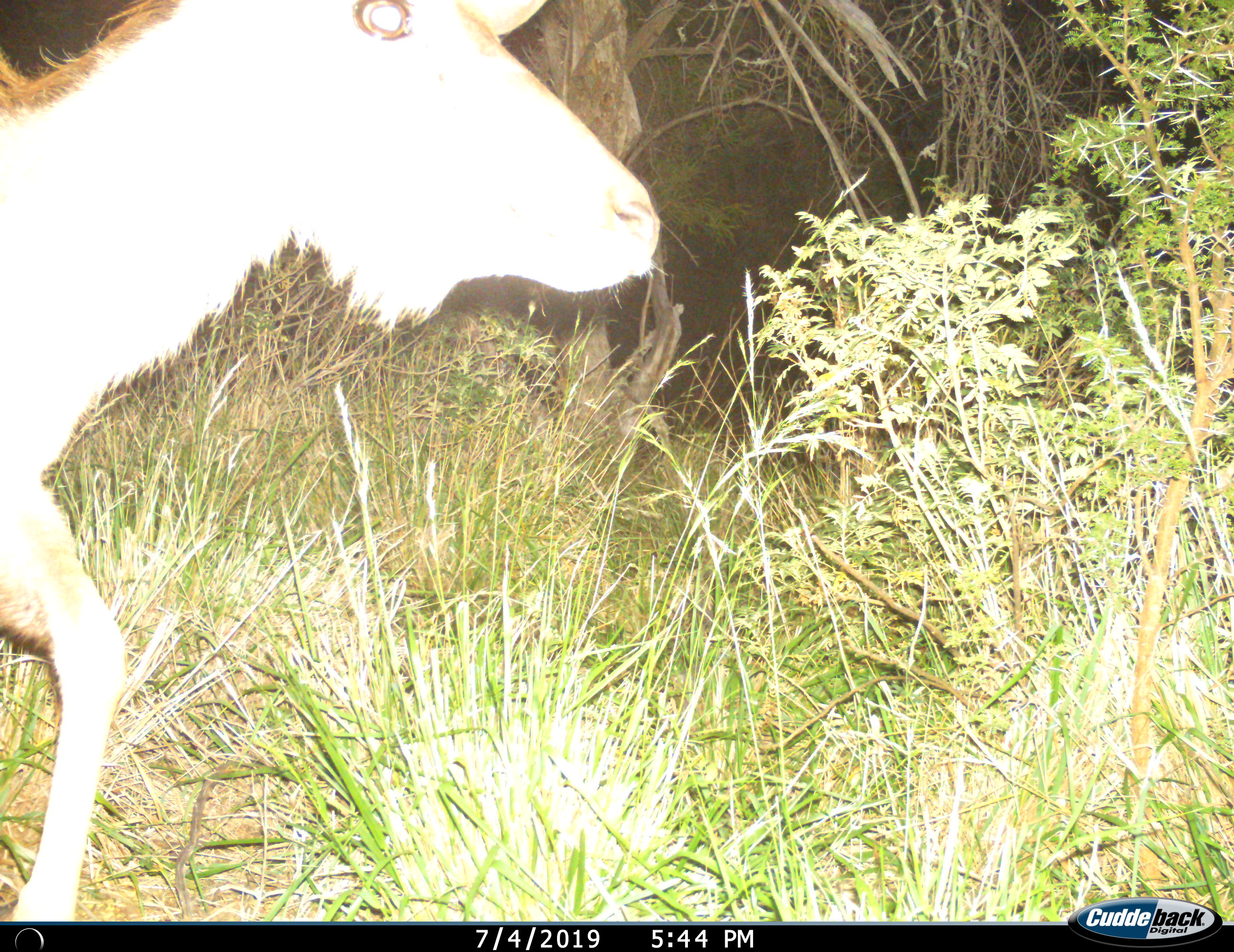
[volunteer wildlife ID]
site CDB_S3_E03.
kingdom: Animalia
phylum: Chordata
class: Mammalia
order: Artiodactyla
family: Bovidae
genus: Tragelaphus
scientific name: Tragelaphus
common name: kudu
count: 1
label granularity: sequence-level